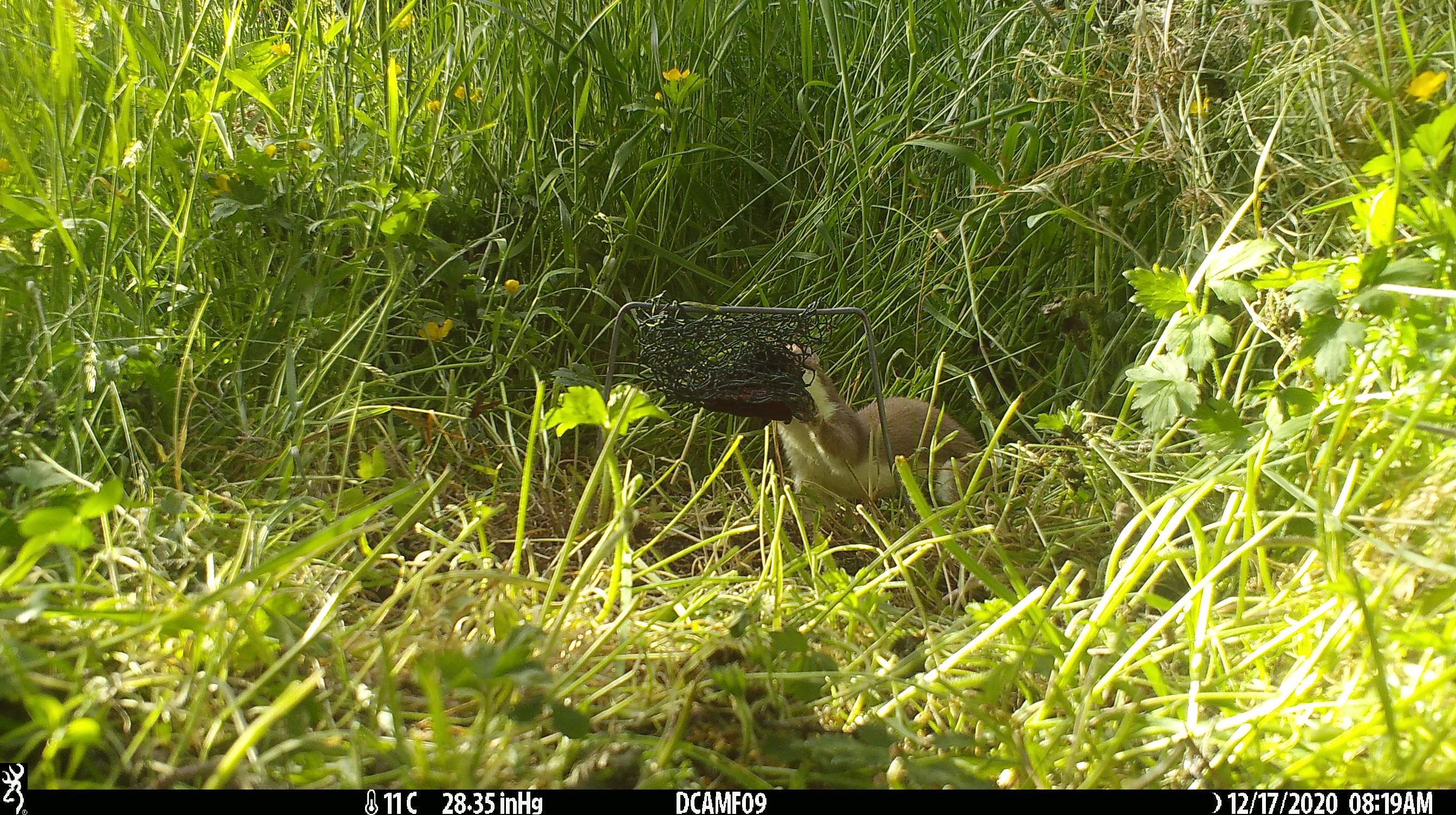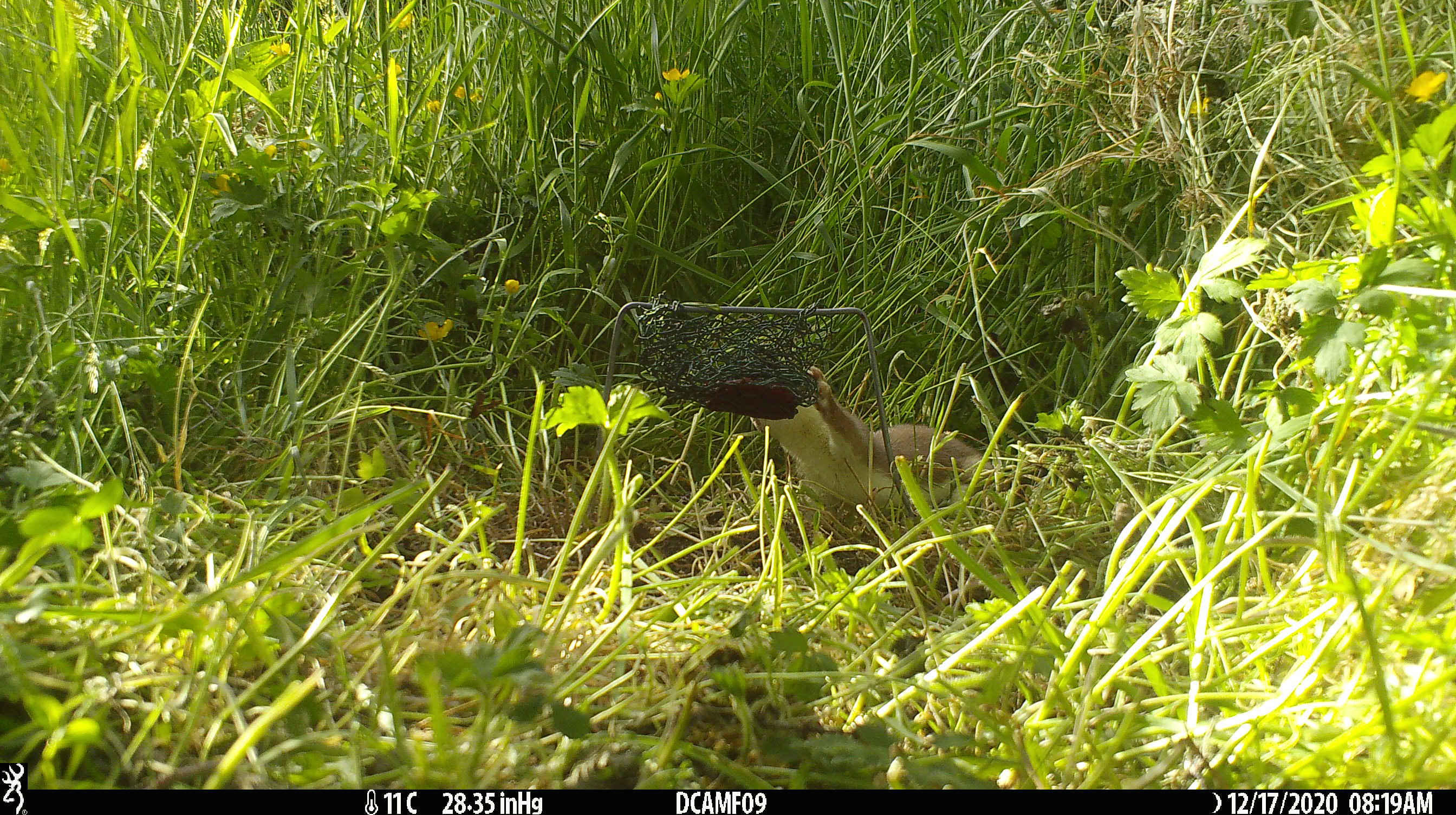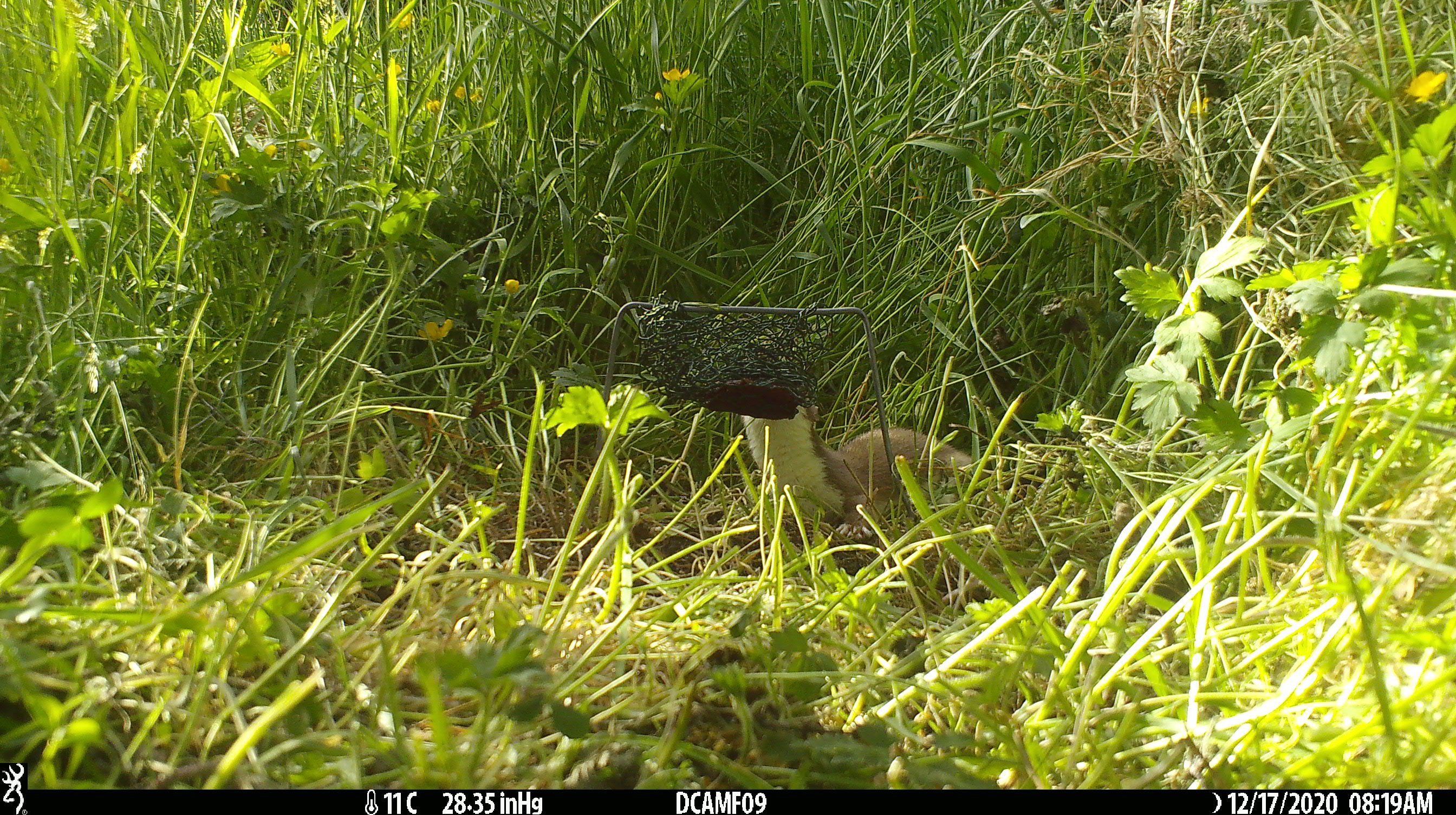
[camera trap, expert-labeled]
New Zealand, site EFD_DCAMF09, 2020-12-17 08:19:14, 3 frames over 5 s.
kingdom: Animalia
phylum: Chordata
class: Mammalia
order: Carnivora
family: Mustelidae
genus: Mustela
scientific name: Mustela erminea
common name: stoat